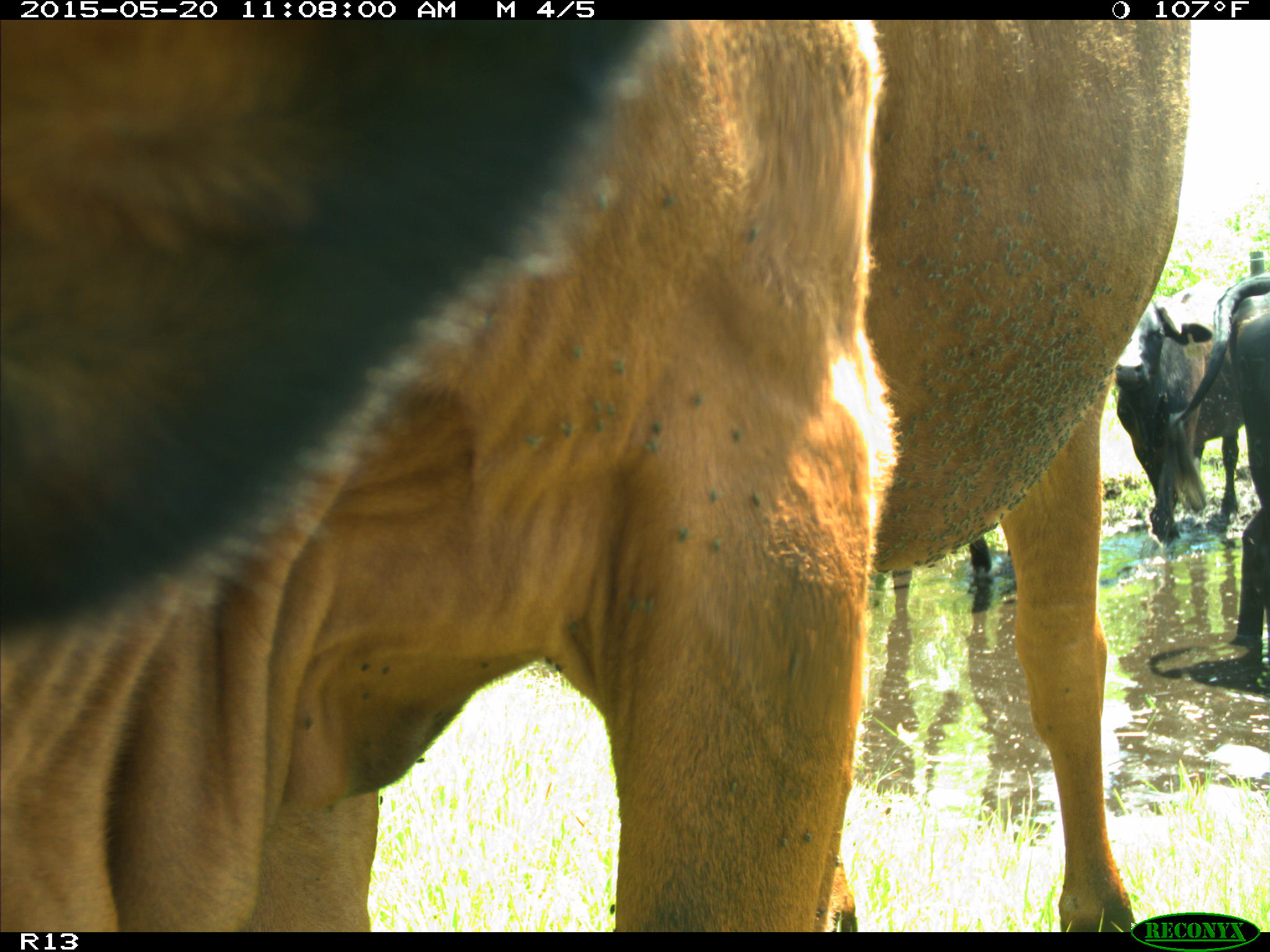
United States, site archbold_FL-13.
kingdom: Animalia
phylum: Chordata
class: Mammalia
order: Artiodactyla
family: Bovidae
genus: Bos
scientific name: Bos taurus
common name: domestic cow